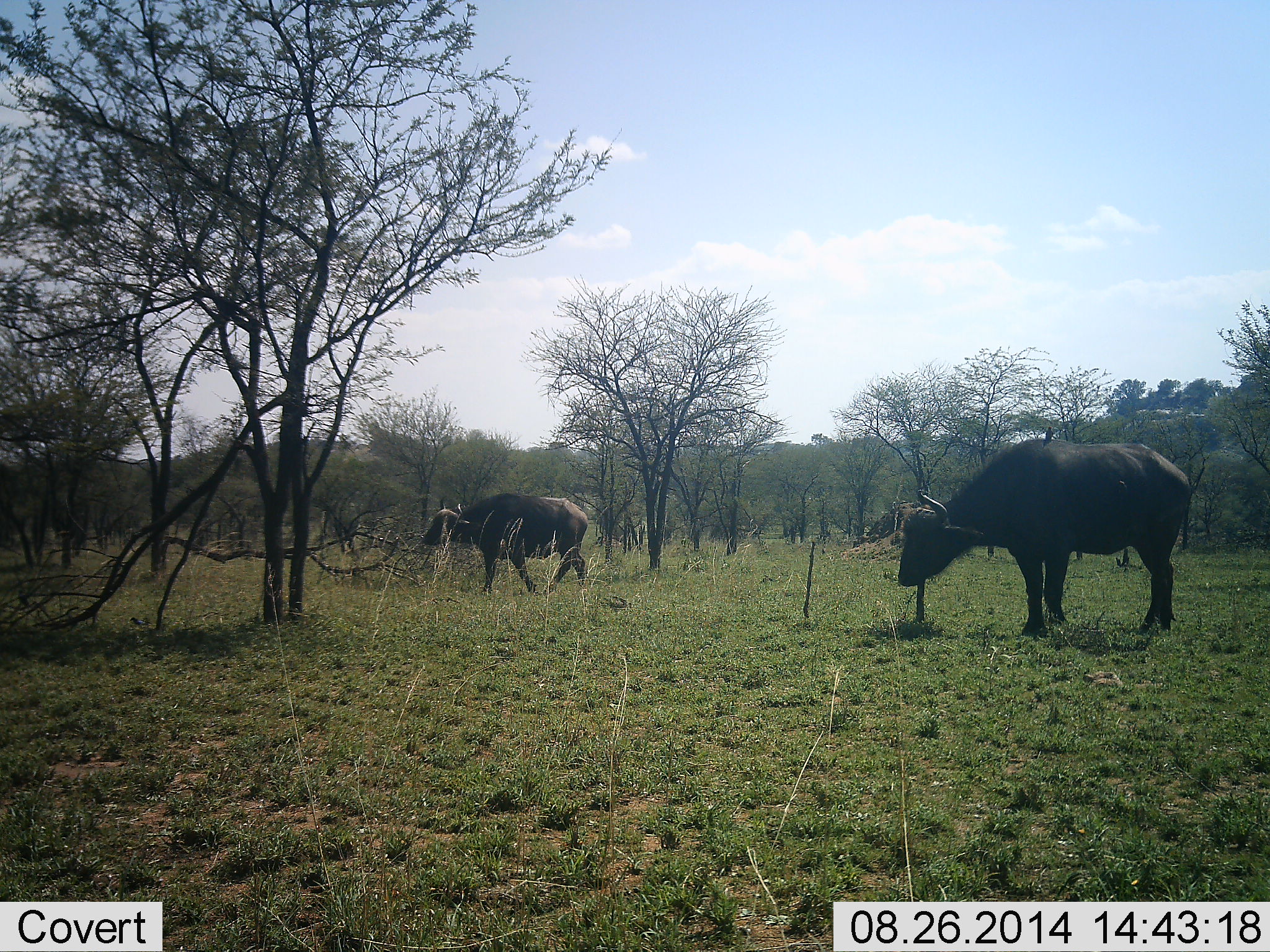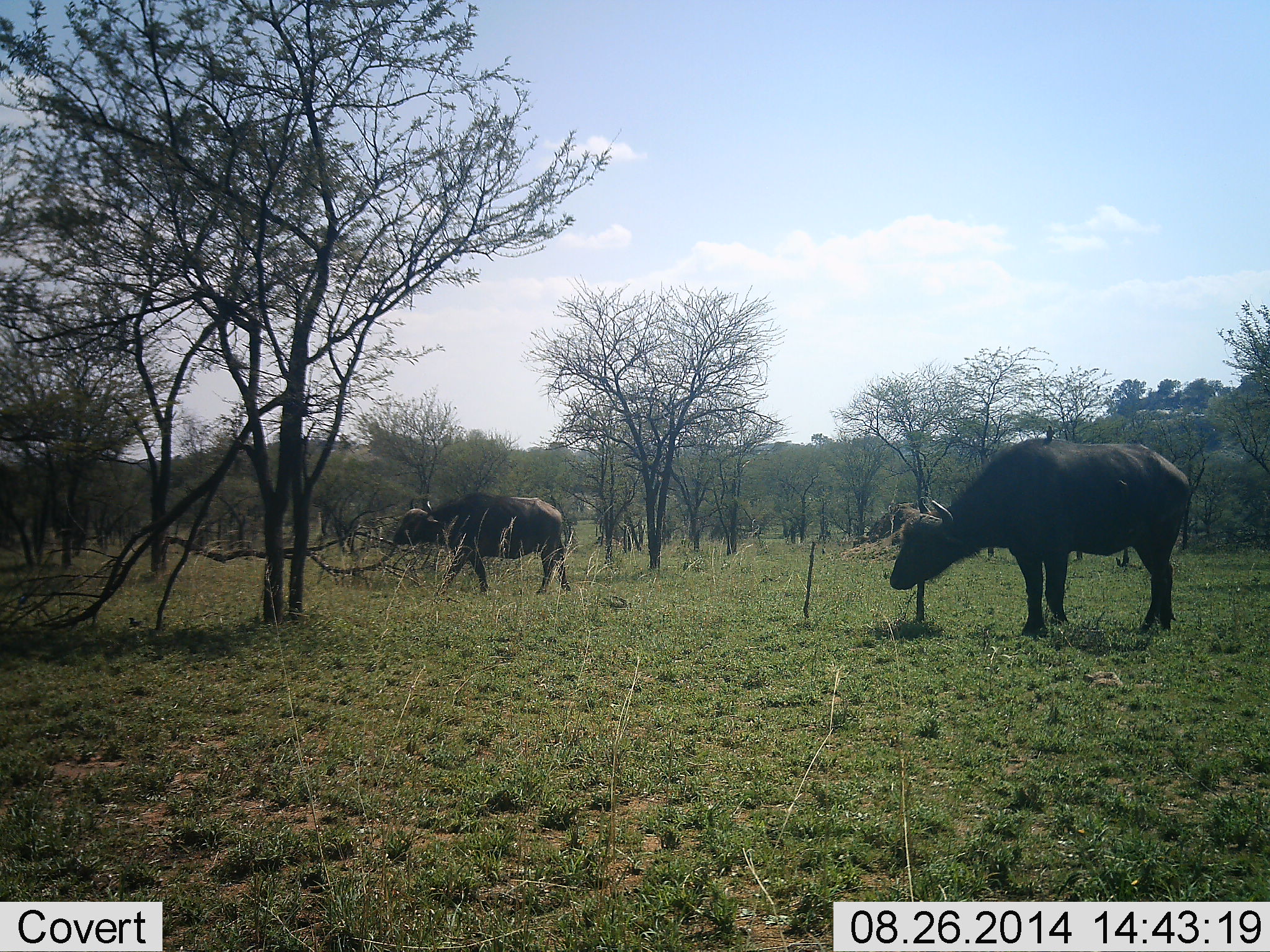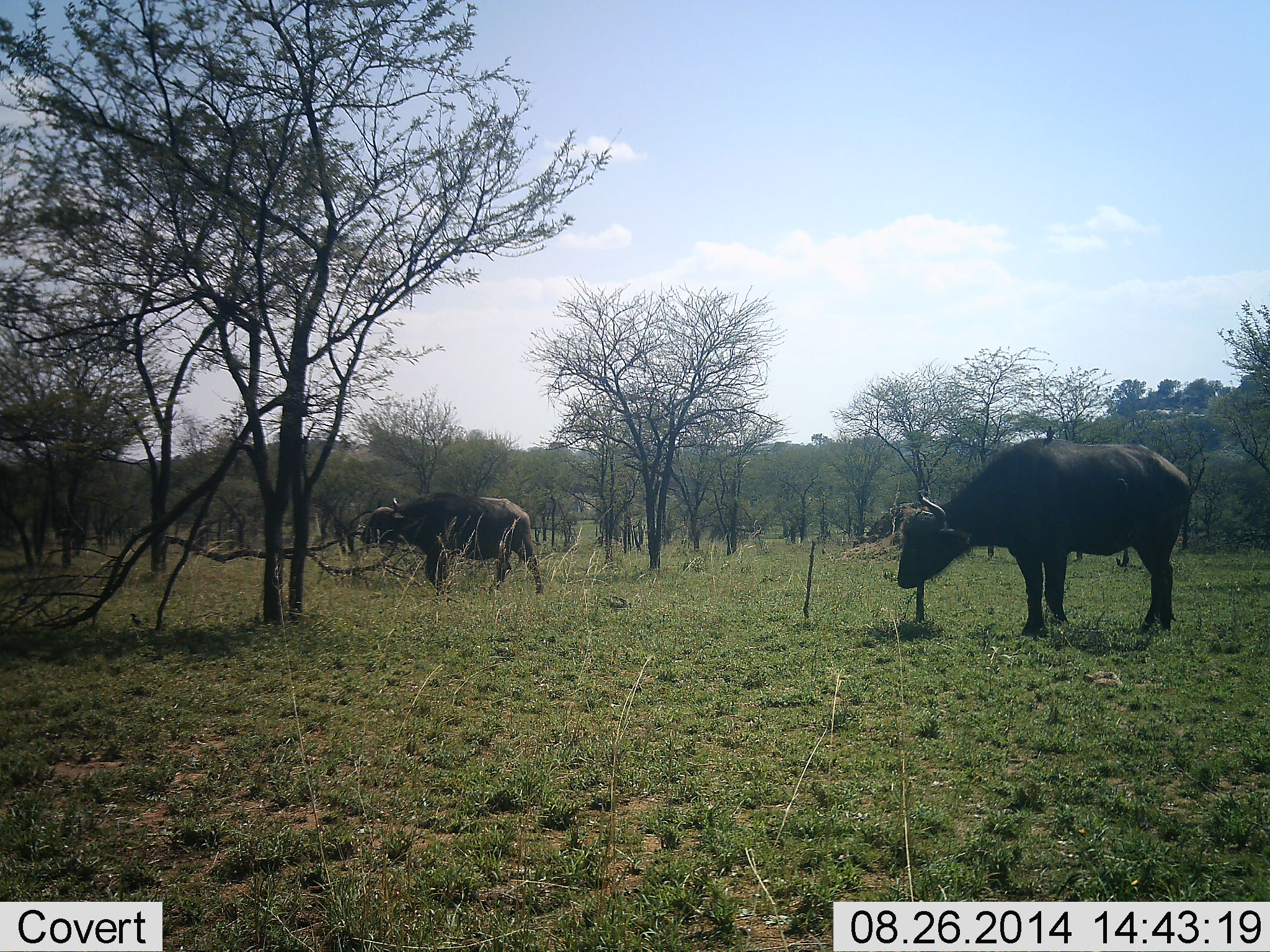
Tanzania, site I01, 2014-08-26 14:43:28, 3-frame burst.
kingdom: Animalia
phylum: Chordata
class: Mammalia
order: Artiodactyla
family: Bovidae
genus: Syncerus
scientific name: Syncerus caffer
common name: cape buffalo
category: buffalo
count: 2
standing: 45%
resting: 0%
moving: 73%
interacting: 0%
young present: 0%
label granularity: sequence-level